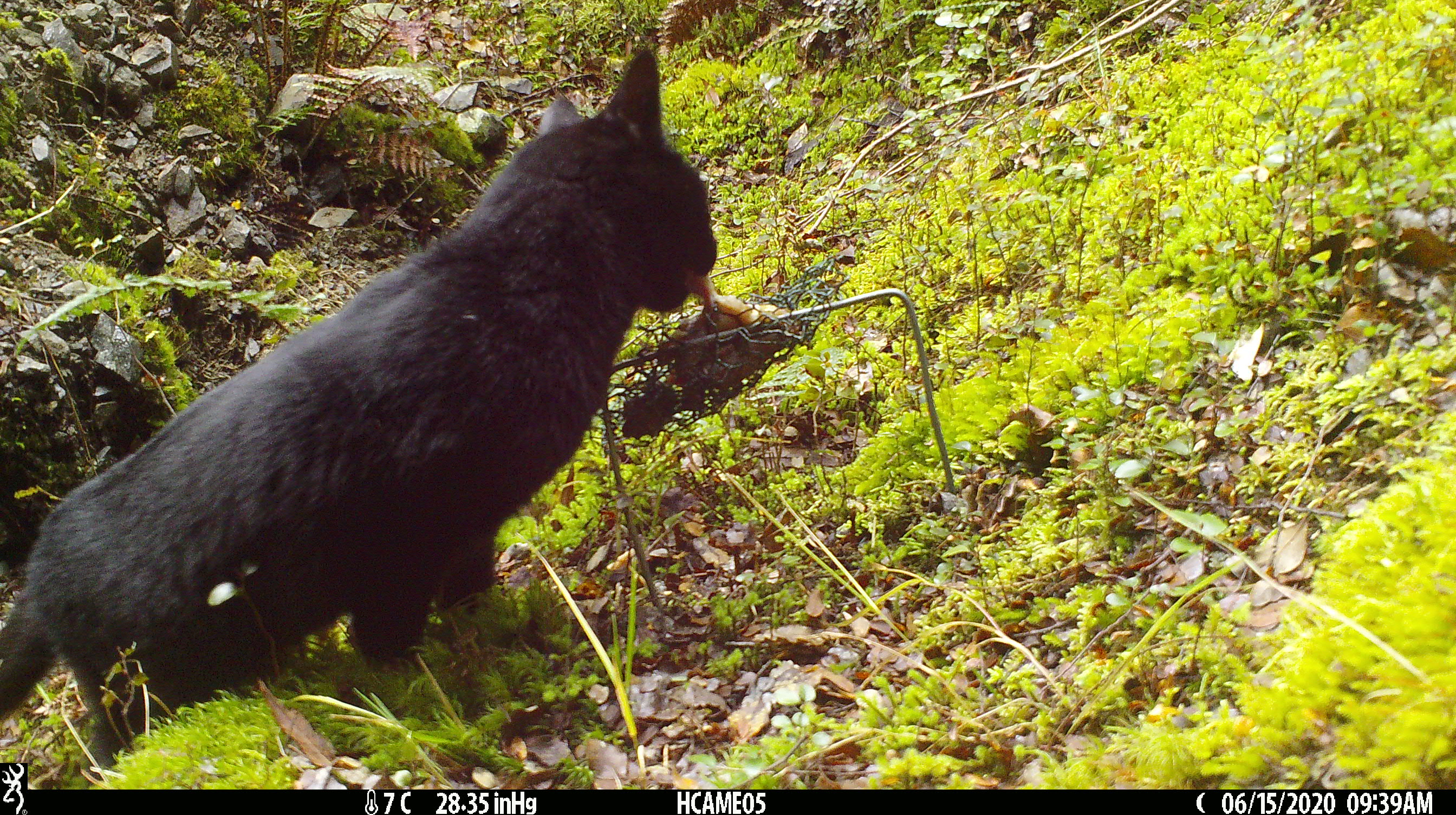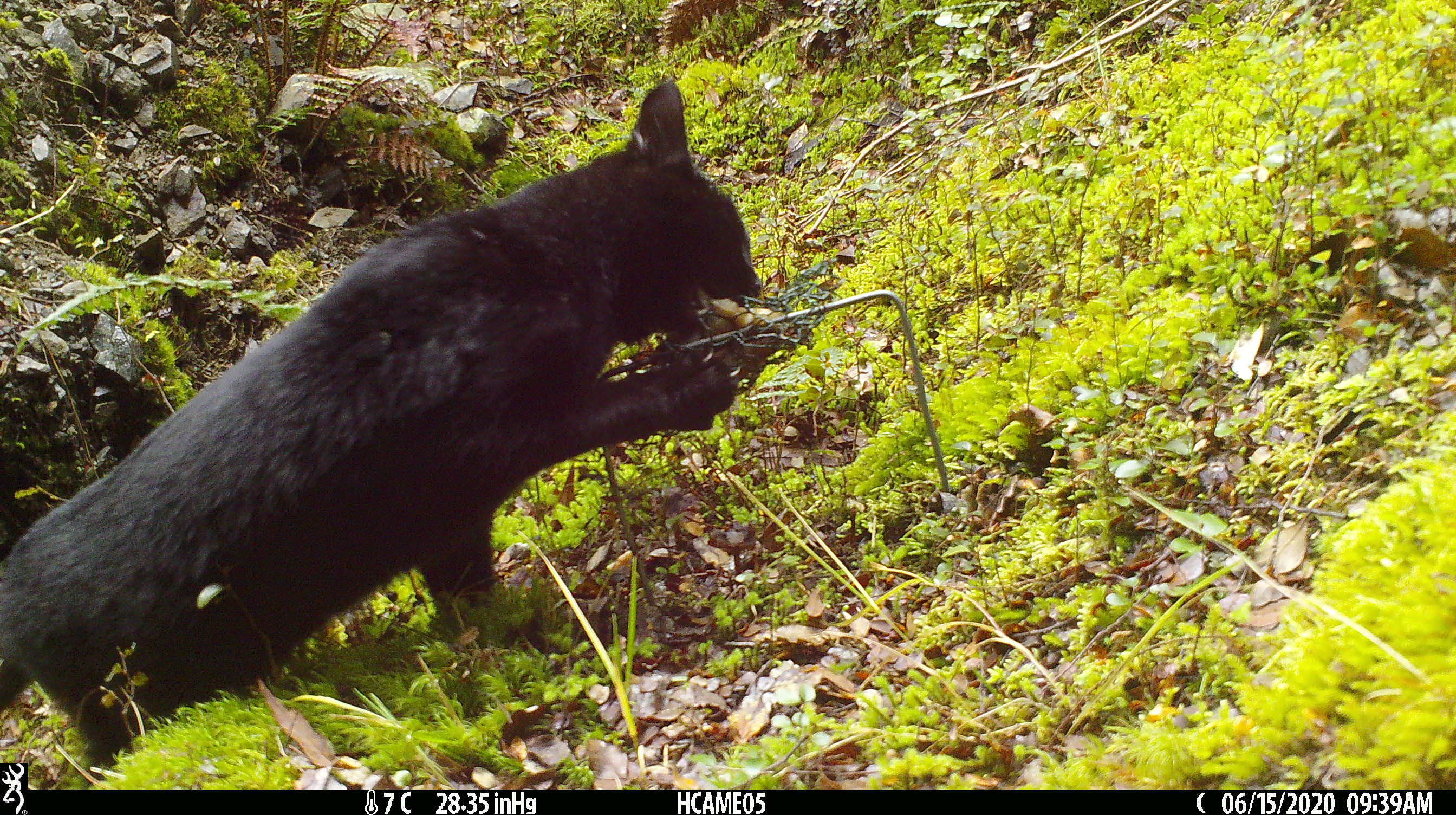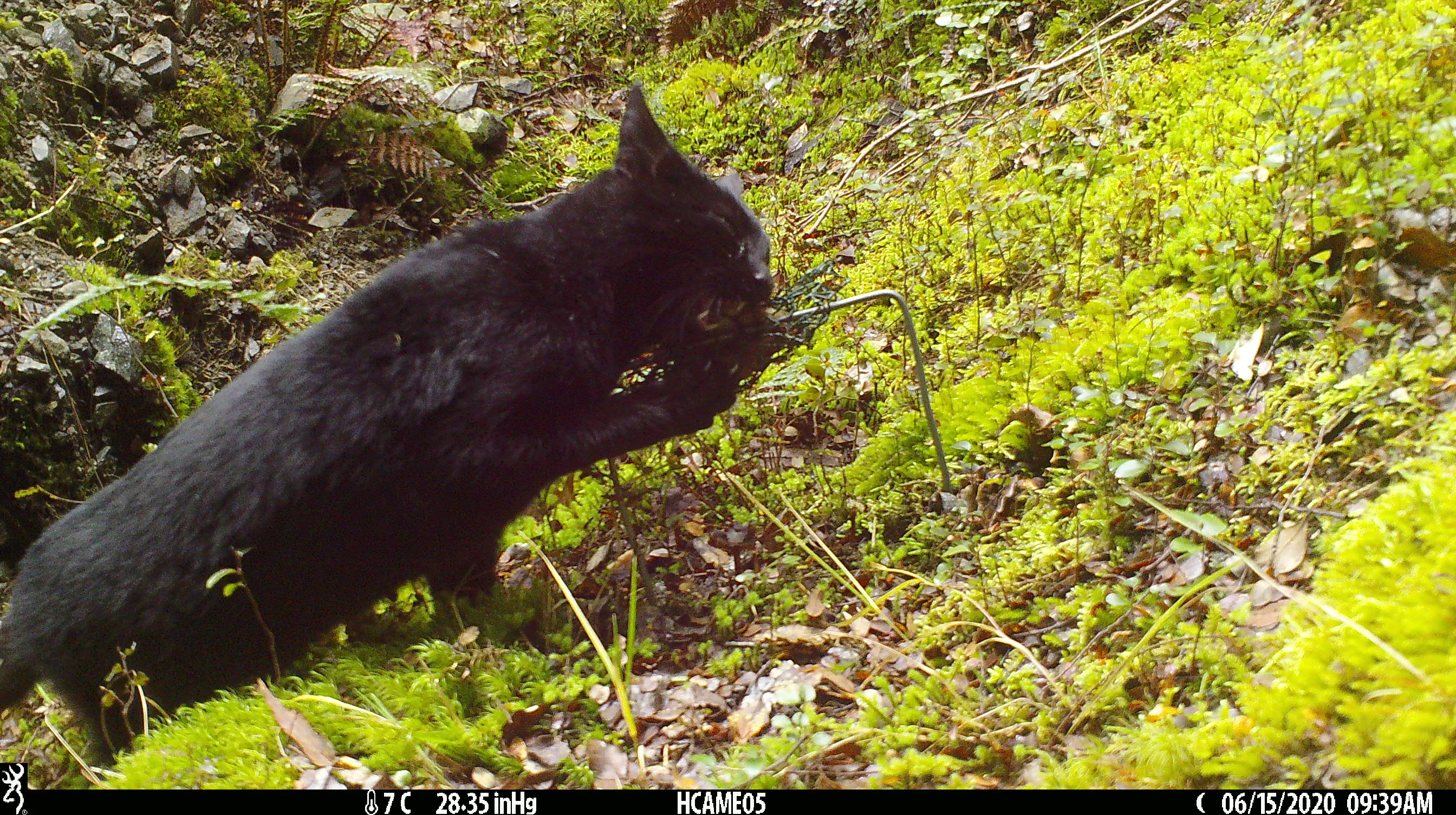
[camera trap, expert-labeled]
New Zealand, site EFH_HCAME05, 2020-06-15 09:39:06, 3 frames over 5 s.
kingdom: Animalia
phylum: Chordata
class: Mammalia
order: Carnivora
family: Felidae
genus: Felis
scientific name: Felis catus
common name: domestic cat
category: cat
Cat (domestic cat) (Felis catus).